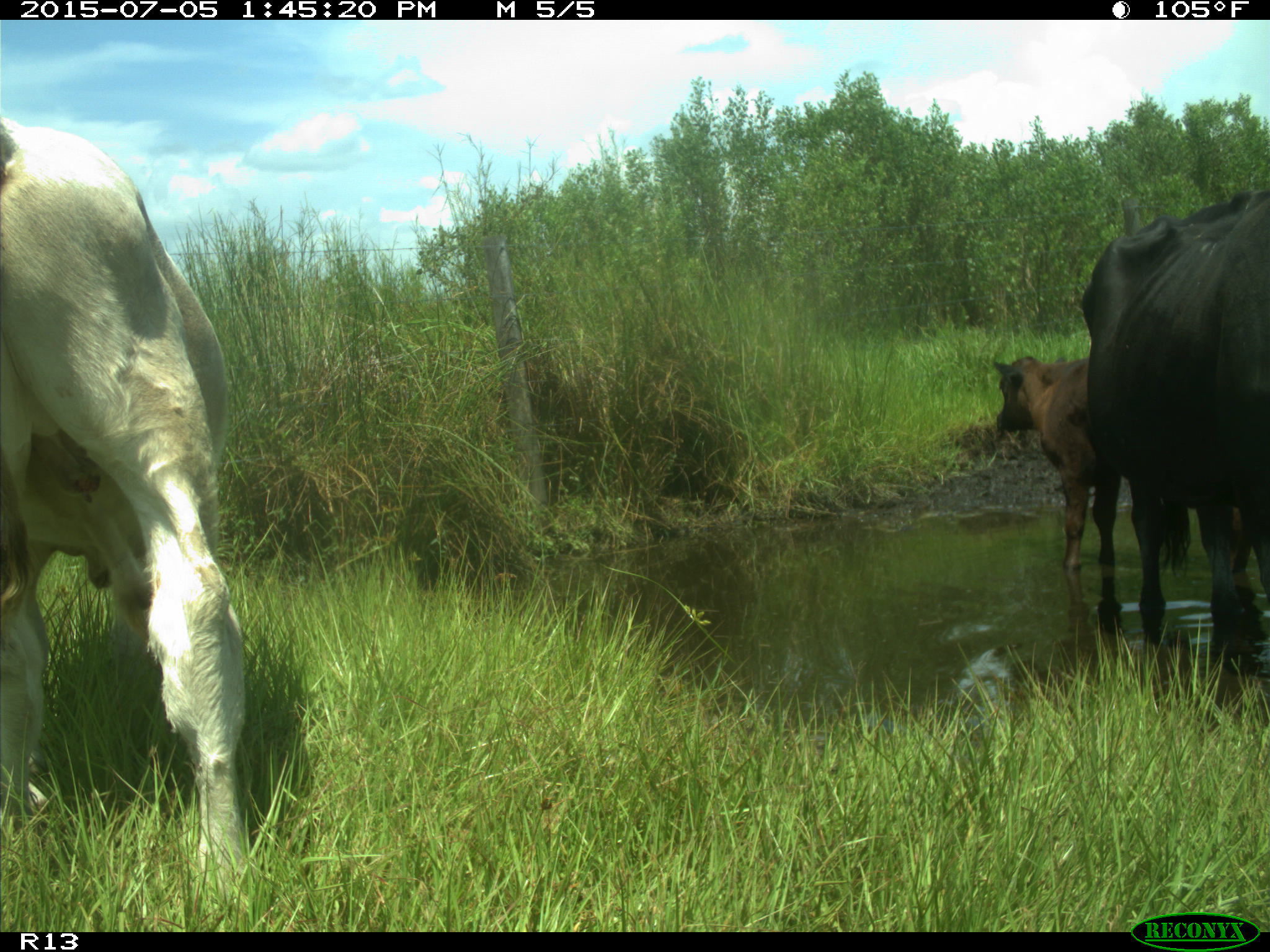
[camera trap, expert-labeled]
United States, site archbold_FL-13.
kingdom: Animalia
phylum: Chordata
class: Mammalia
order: Artiodactyla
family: Bovidae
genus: Bos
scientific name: Bos taurus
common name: domestic cow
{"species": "Bos taurus (domestic cow)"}